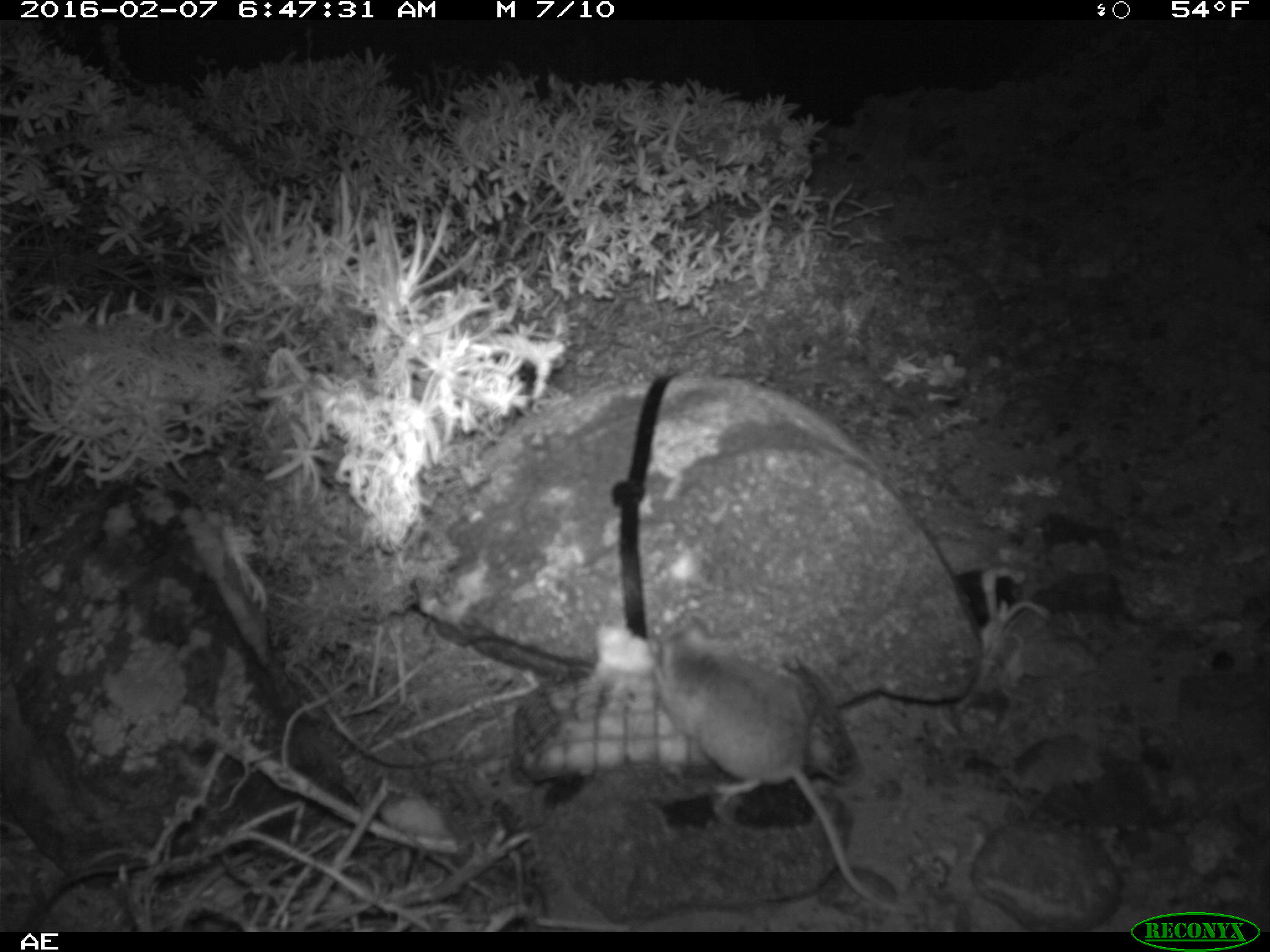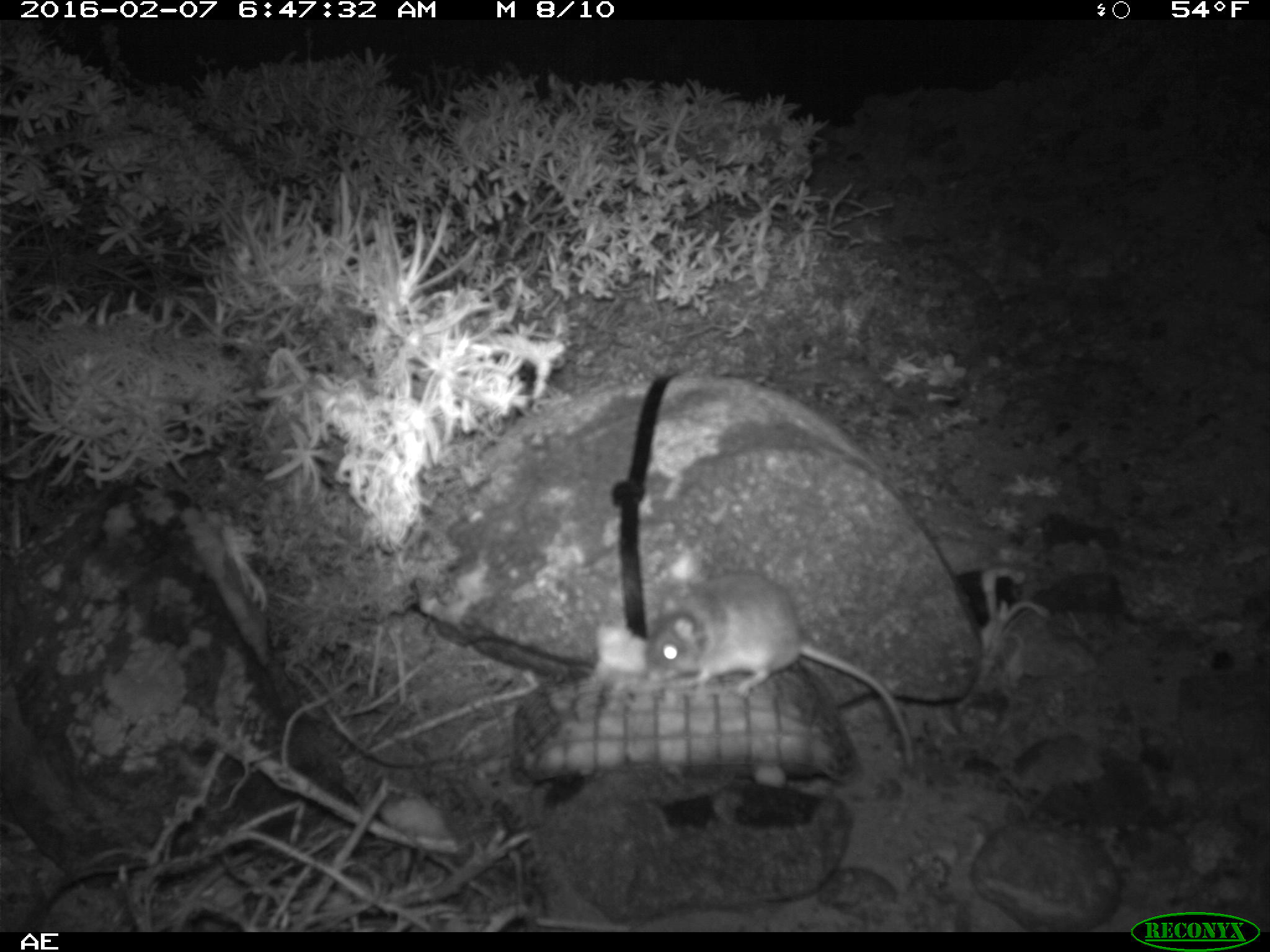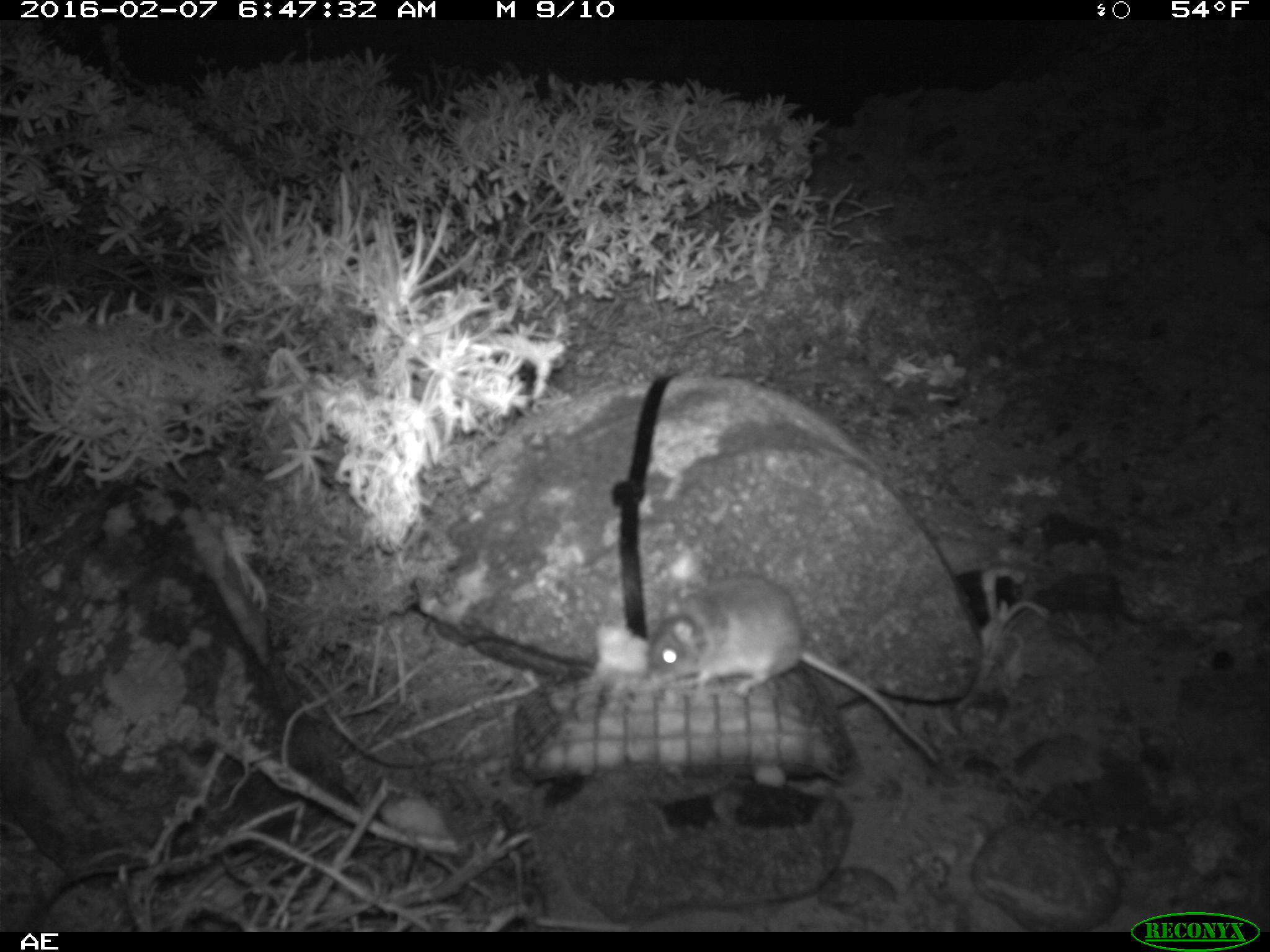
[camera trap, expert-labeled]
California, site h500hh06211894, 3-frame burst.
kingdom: Animalia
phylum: Chordata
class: Mammalia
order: Rodentia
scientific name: Rodentia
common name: rodent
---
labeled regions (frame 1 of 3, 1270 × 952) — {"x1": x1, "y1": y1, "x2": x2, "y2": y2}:
rodent: {"x1": 651, "y1": 619, "x2": 917, "y2": 915}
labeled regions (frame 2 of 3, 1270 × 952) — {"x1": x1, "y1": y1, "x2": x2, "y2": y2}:
rodent: {"x1": 646, "y1": 571, "x2": 912, "y2": 767}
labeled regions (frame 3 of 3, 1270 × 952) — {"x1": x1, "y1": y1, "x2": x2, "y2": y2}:
rodent: {"x1": 646, "y1": 567, "x2": 939, "y2": 765}